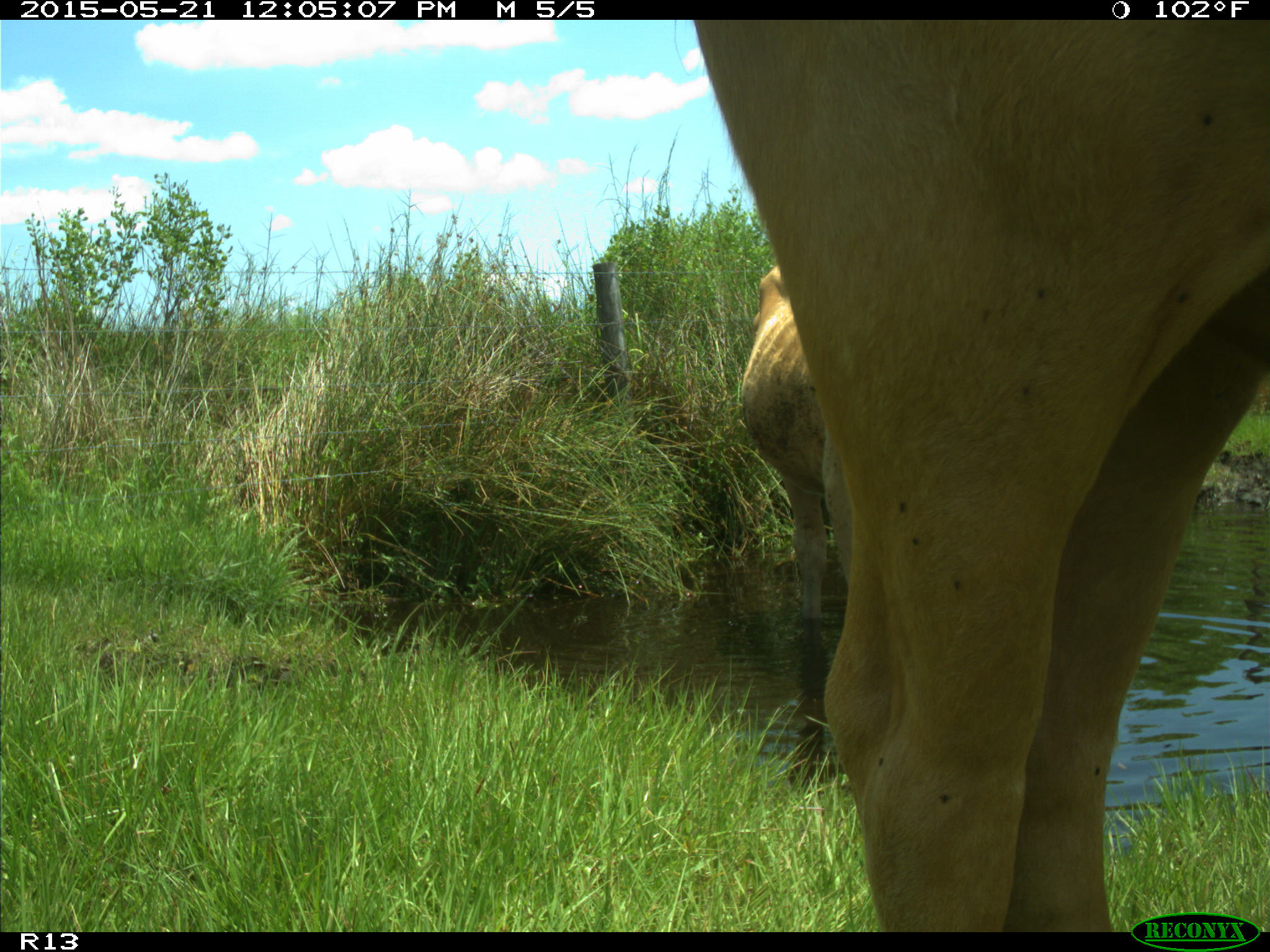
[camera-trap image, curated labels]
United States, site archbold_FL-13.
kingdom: Animalia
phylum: Chordata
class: Mammalia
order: Artiodactyla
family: Bovidae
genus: Bos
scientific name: Bos taurus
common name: domestic cow